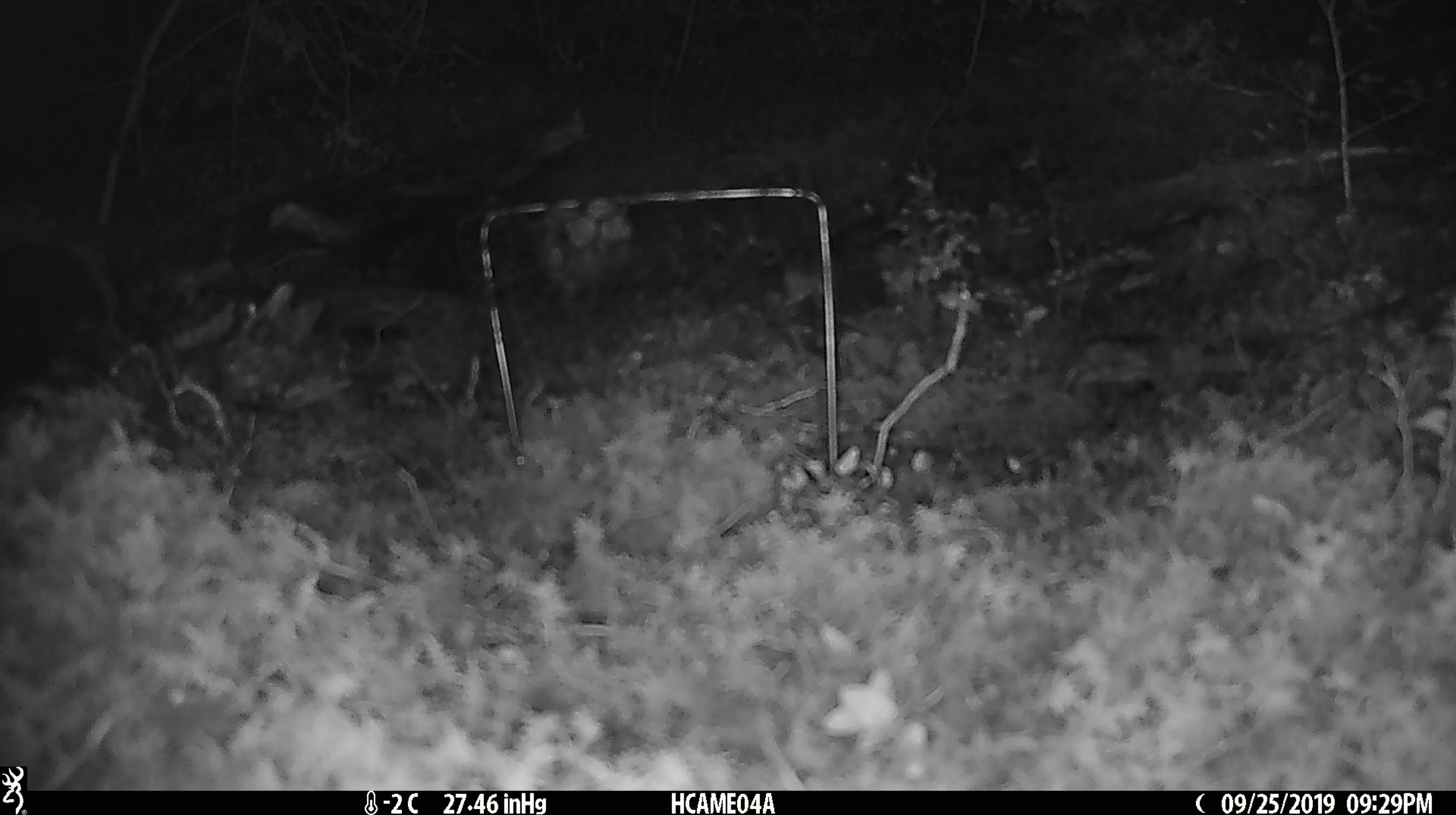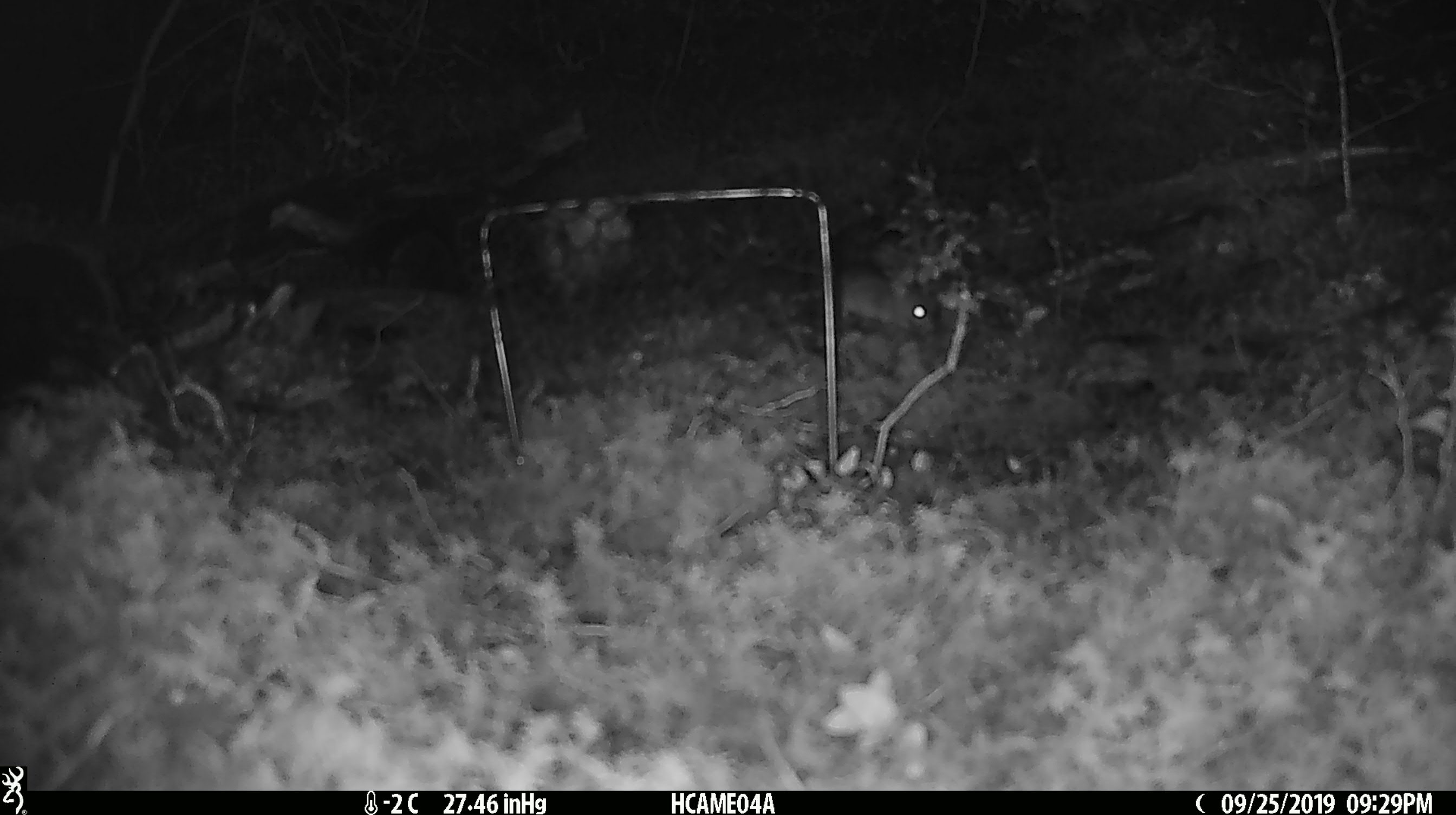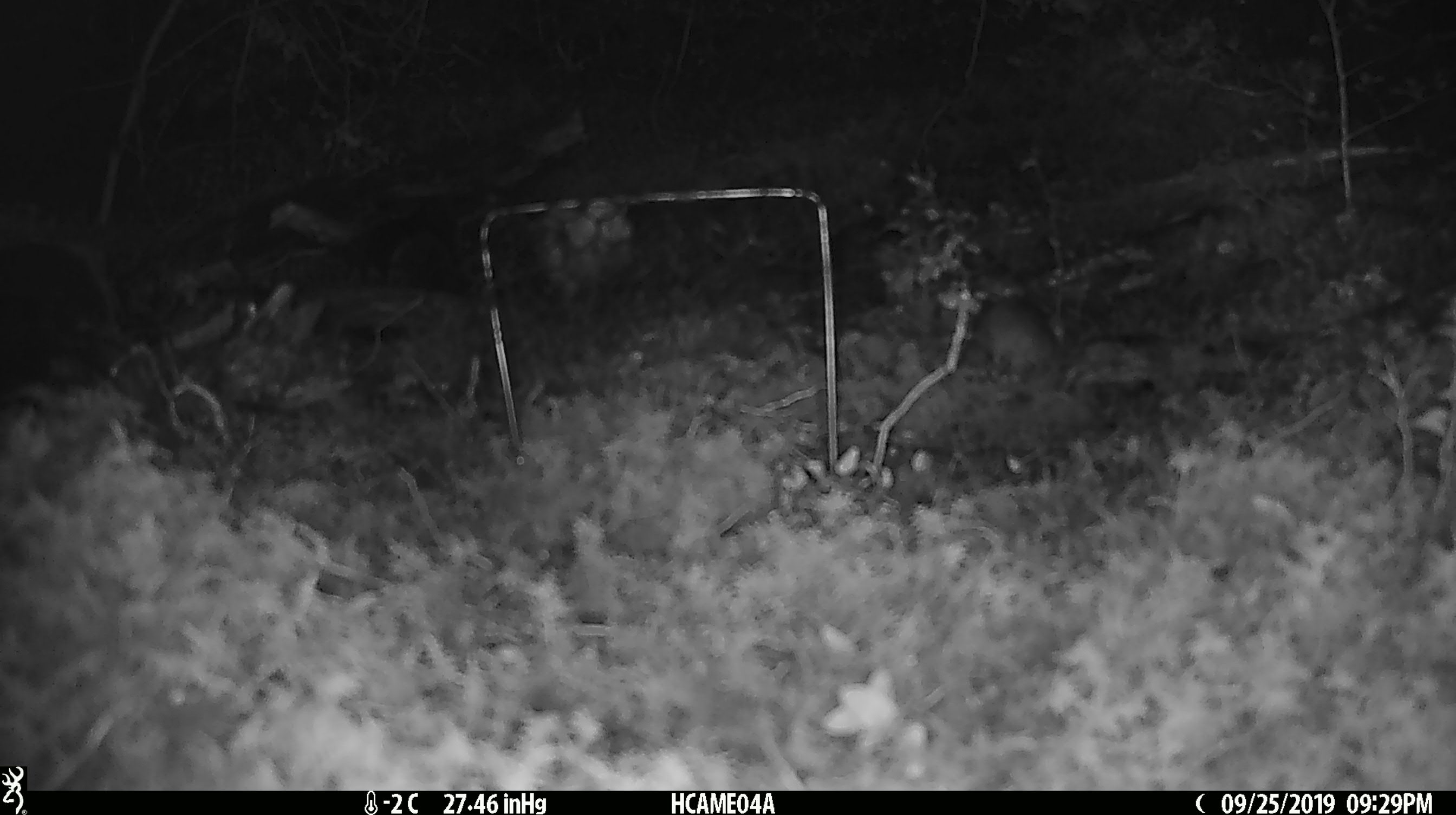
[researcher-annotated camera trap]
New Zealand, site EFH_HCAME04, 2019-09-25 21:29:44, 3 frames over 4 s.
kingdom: Animalia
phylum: Chordata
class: Mammalia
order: Rodentia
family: Muridae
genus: Mus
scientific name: Mus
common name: mouse